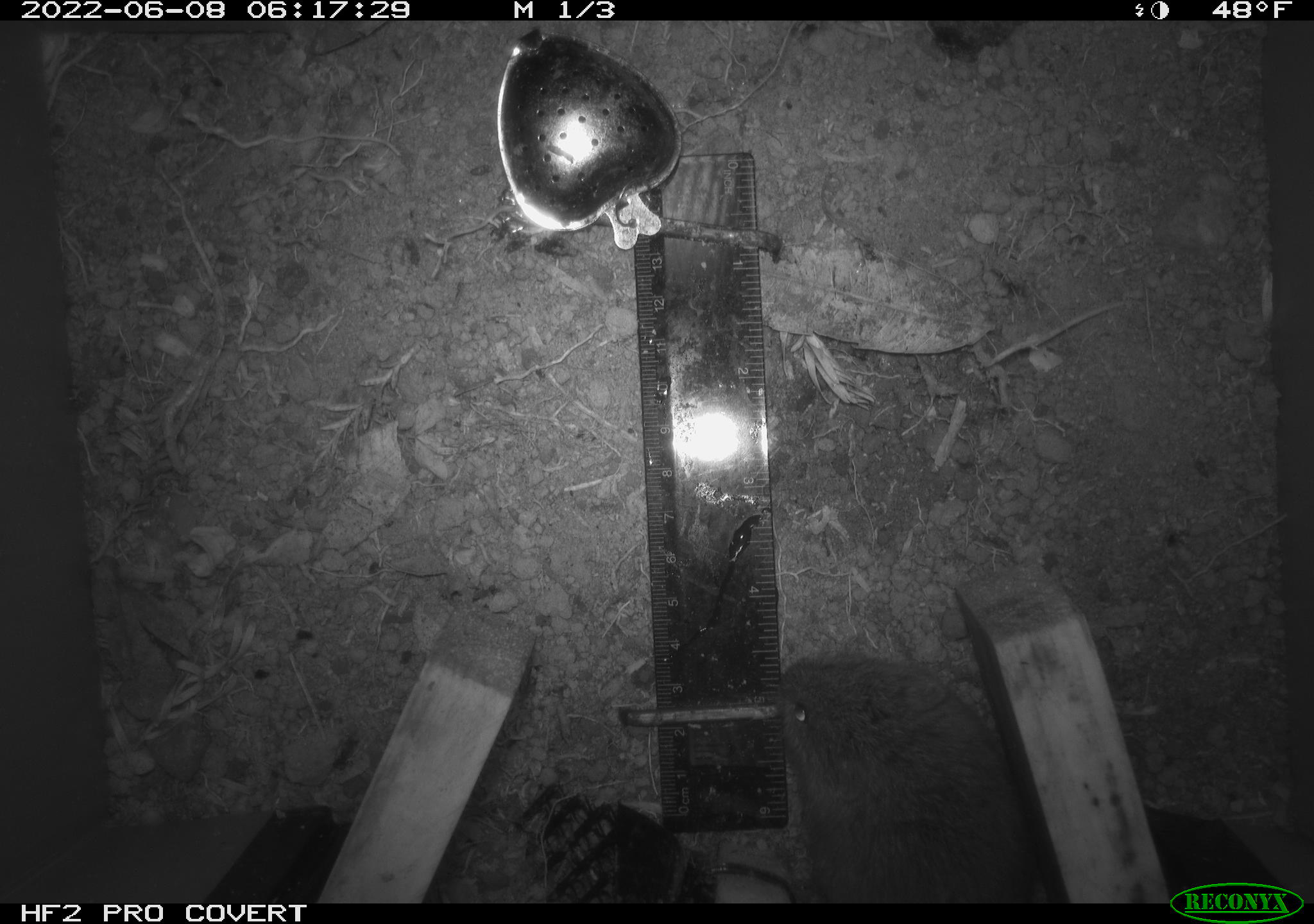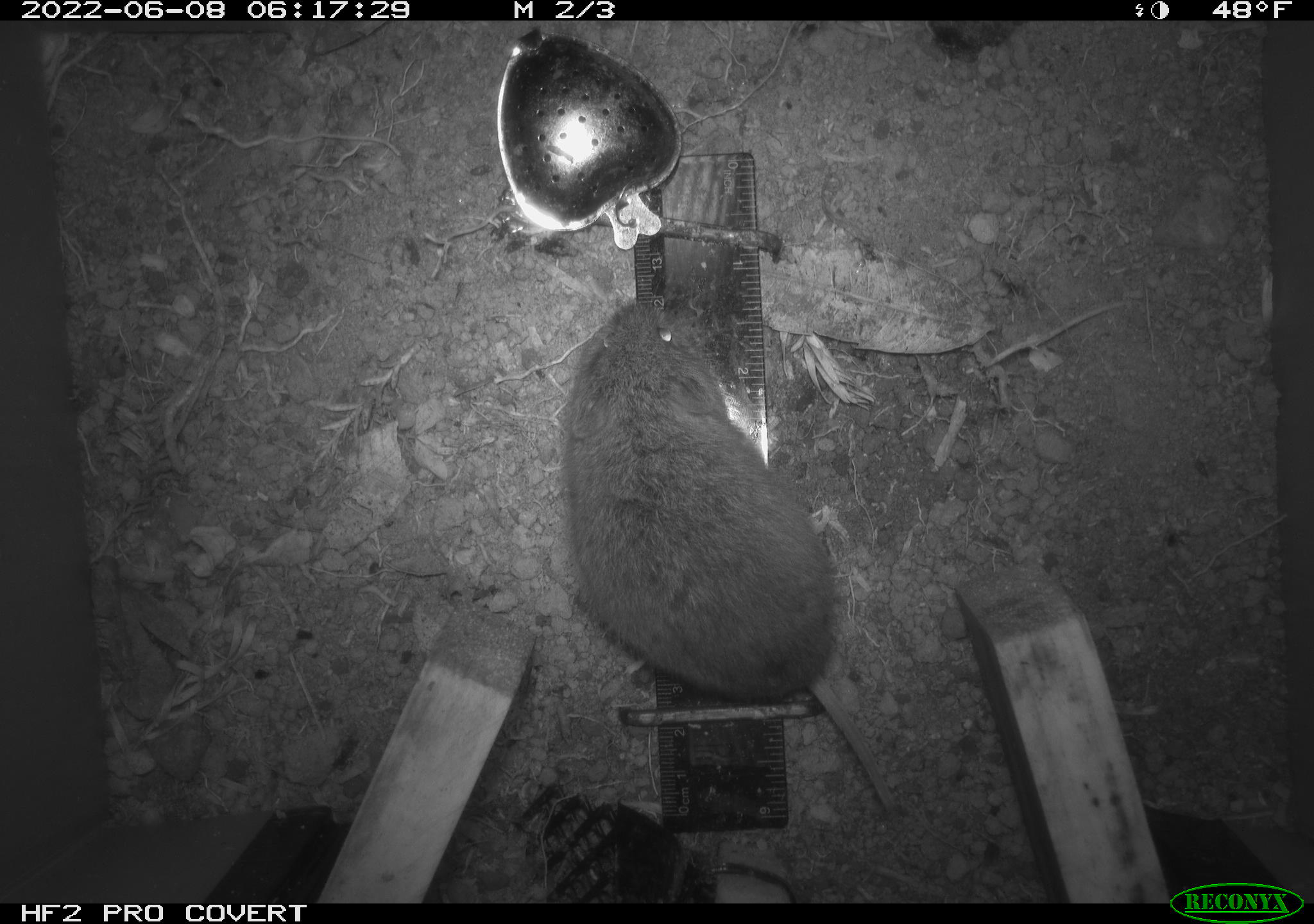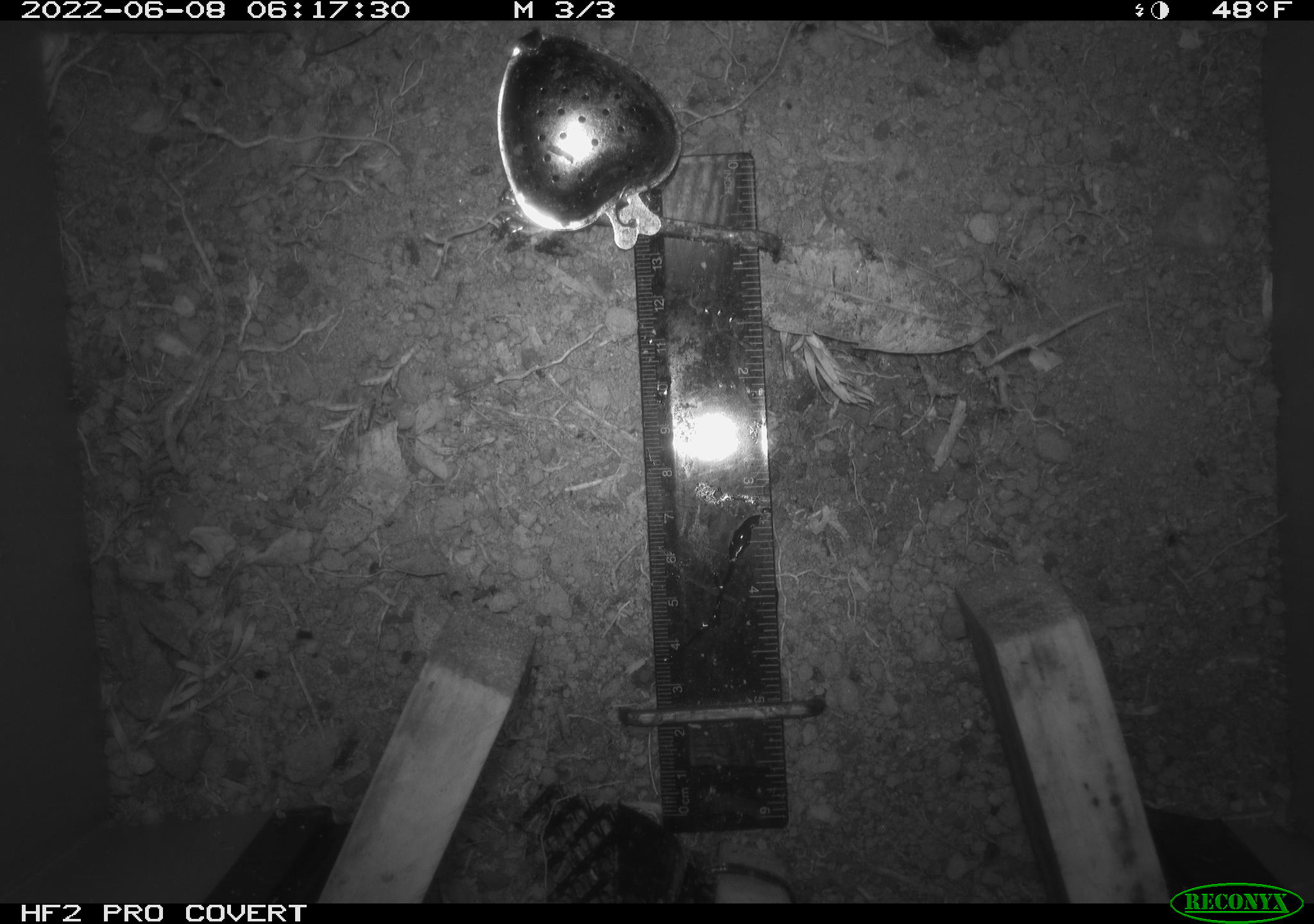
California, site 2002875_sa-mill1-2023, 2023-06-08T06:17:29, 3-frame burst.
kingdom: Animalia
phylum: Chordata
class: Mammalia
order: Rodentia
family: Cricetidae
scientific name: Arvicolinae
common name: voles, lemmings, and muskrats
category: arvicolinae subfamily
Arvicolinae subfamily (voles, lemmings, and muskrats) (Arvicolinae).